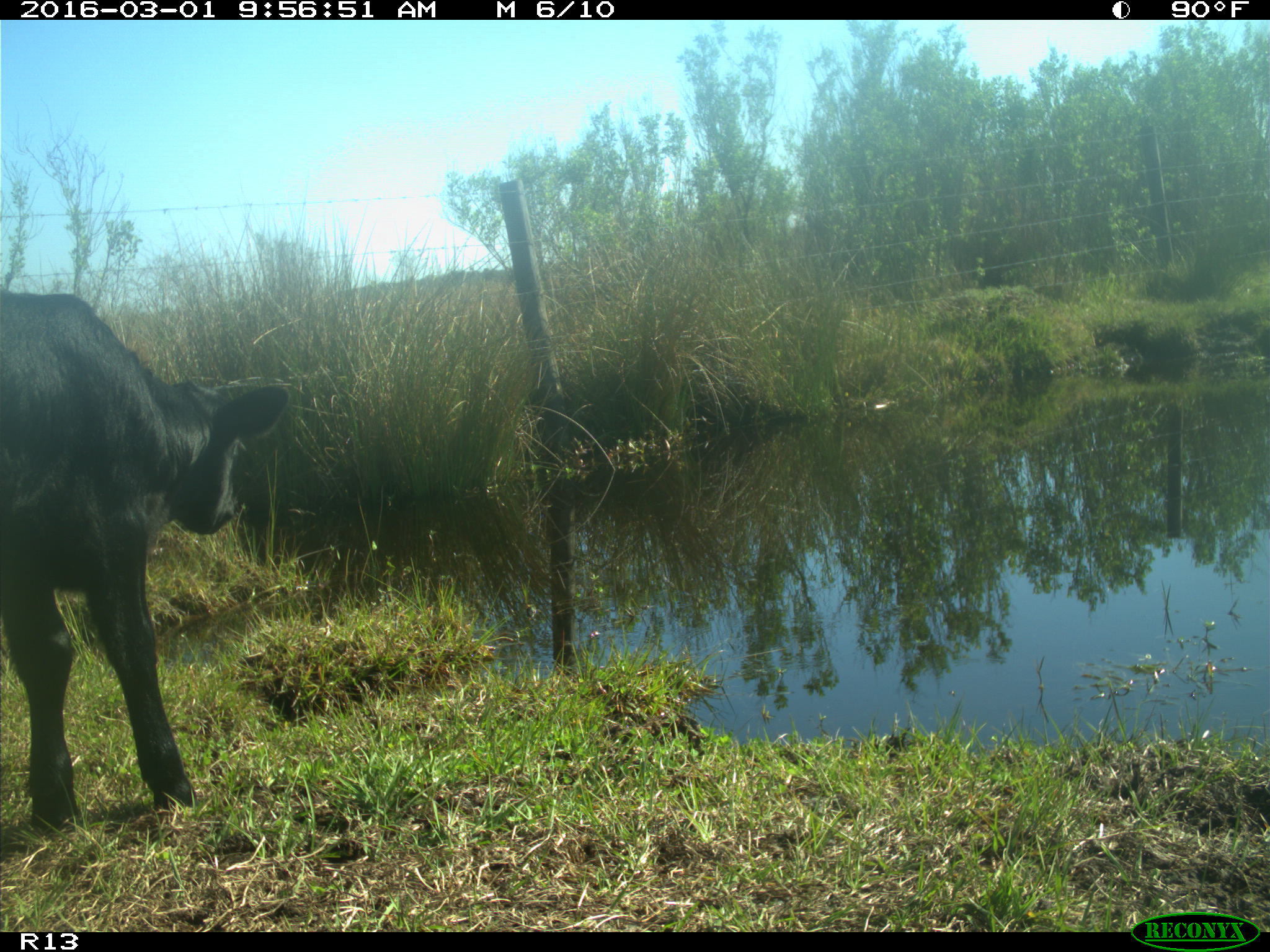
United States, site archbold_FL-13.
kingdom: Animalia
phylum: Chordata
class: Mammalia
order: Artiodactyla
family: Bovidae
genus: Bos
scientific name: Bos taurus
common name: domestic cow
Bos taurus (domestic cow).